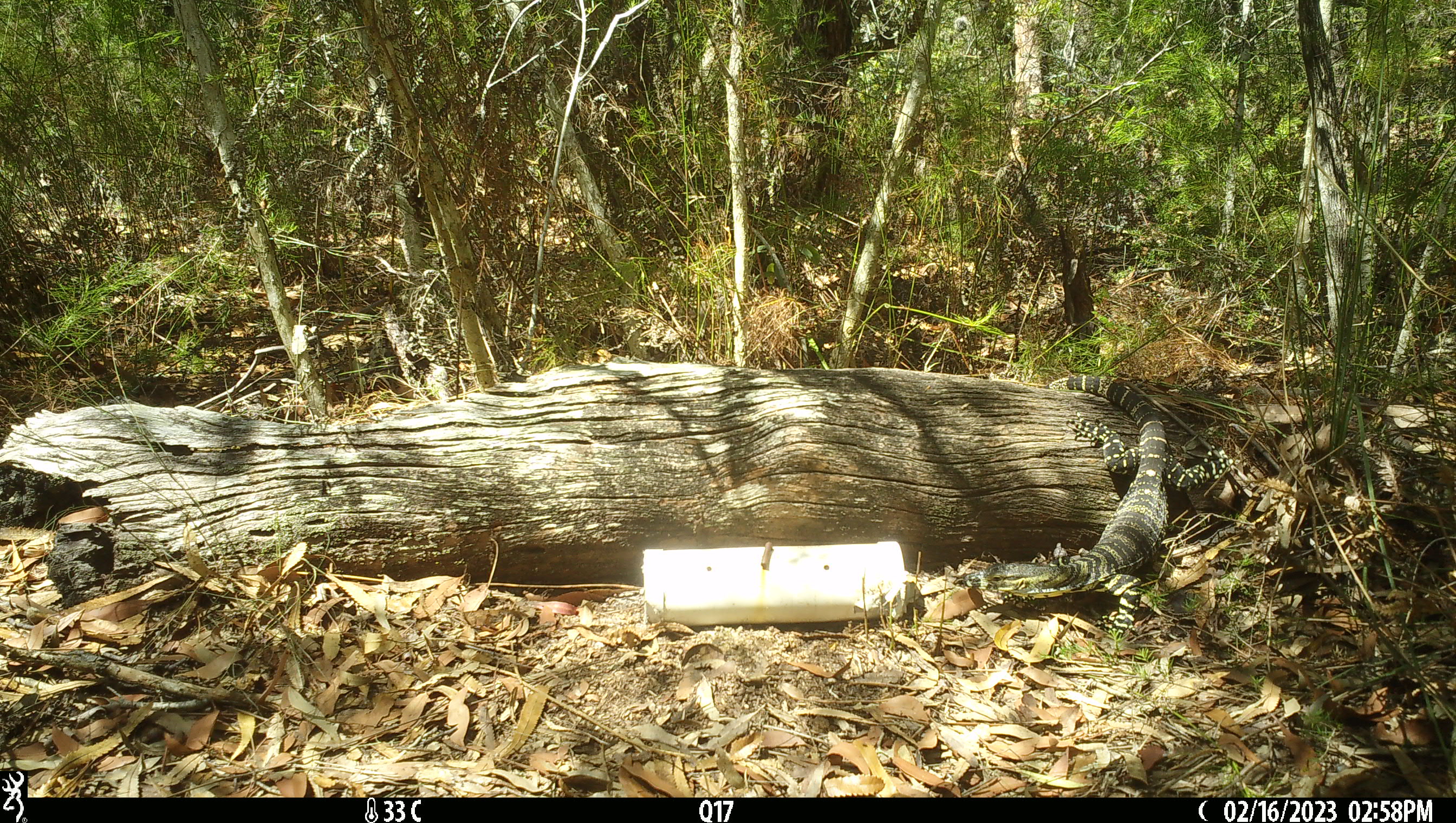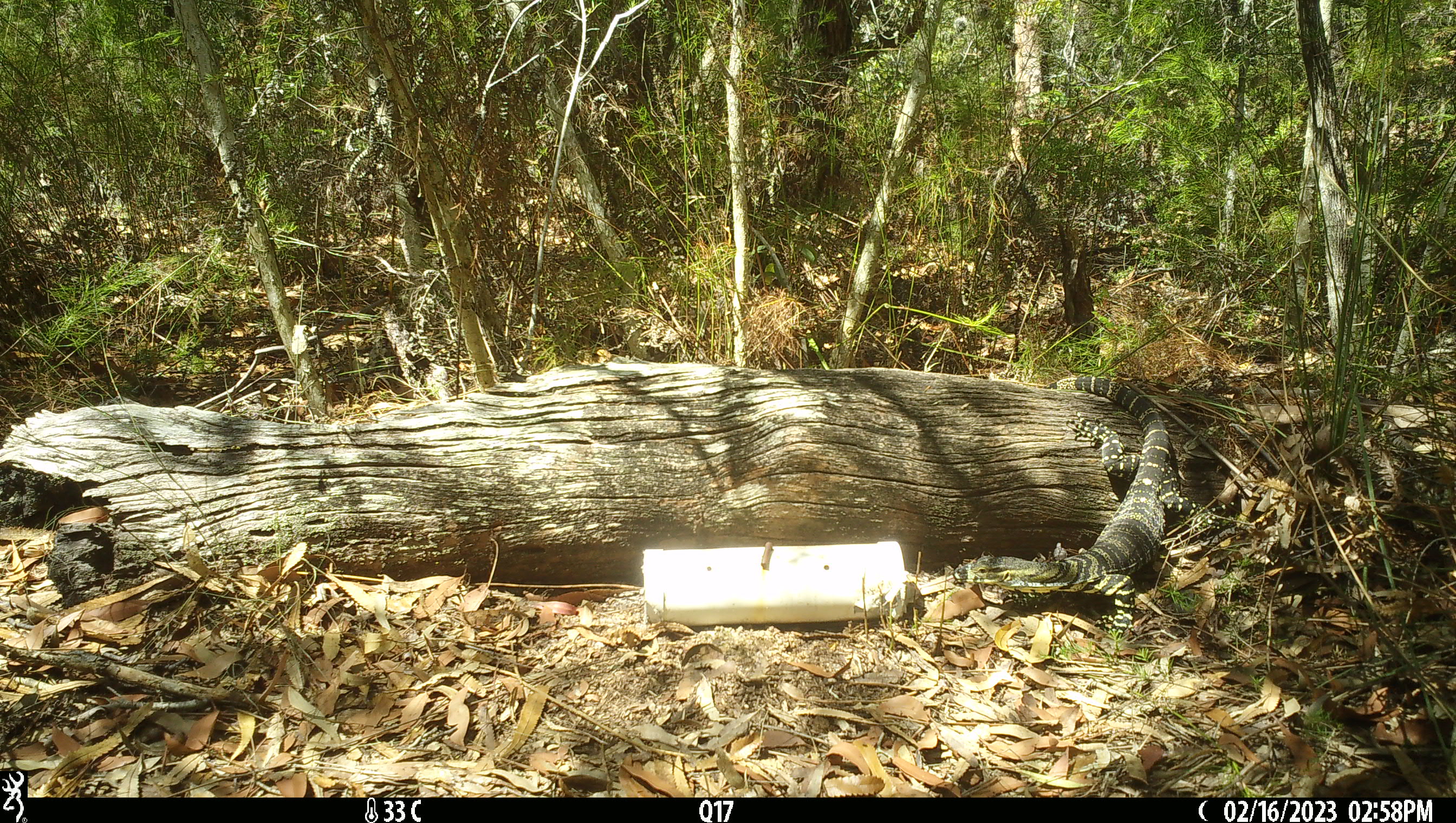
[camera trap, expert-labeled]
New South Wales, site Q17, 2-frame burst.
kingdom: Animalia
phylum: Chordata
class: Reptilia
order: Squamata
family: Varanidae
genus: Varanus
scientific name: Varanus varius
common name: lace monitor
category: goanna